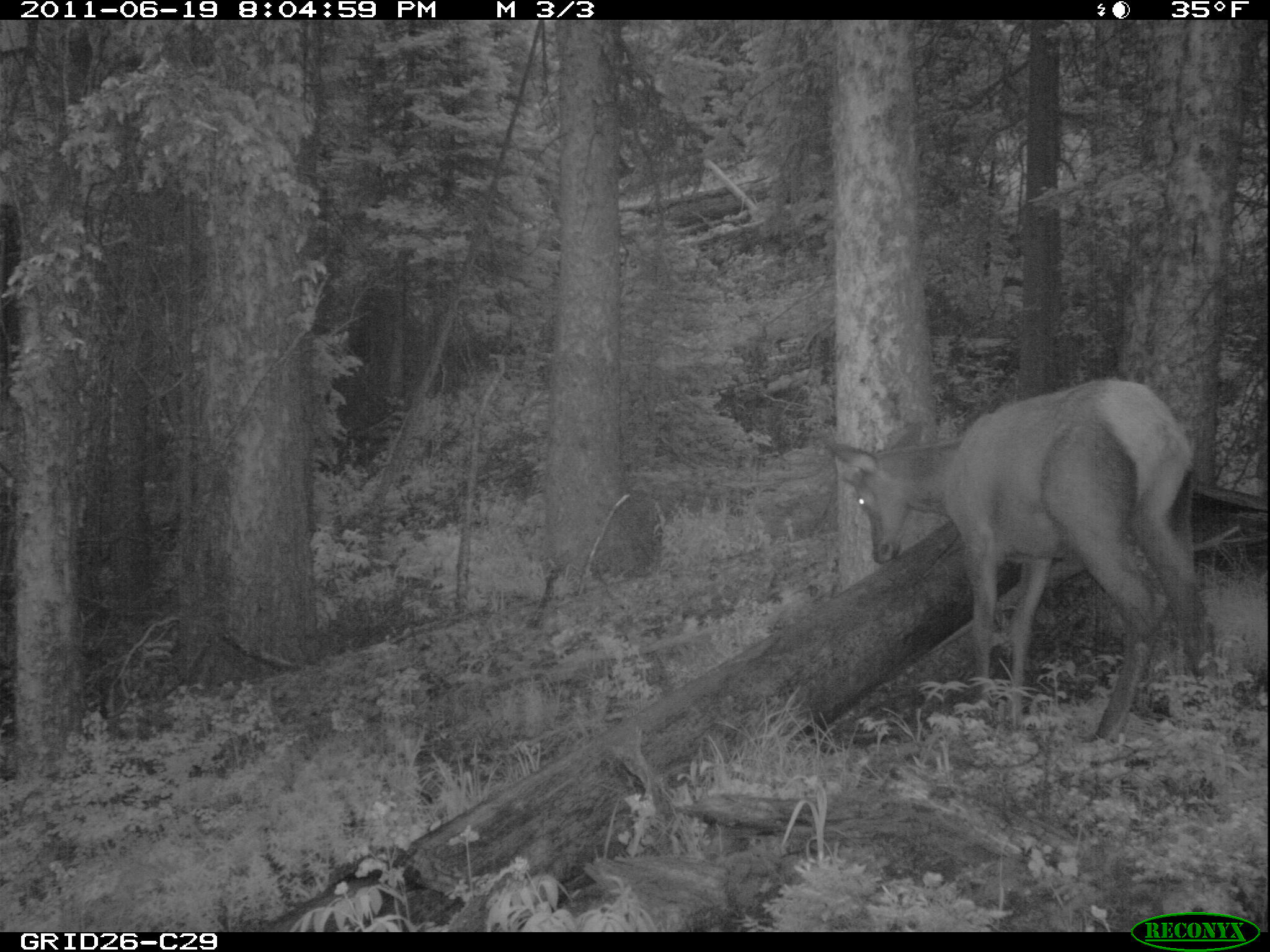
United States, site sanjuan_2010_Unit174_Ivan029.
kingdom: Animalia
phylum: Chordata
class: Mammalia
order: Artiodactyla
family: Cervidae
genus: Cervus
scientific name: Cervus elaphus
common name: red deer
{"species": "Cervus elaphus (red deer)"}